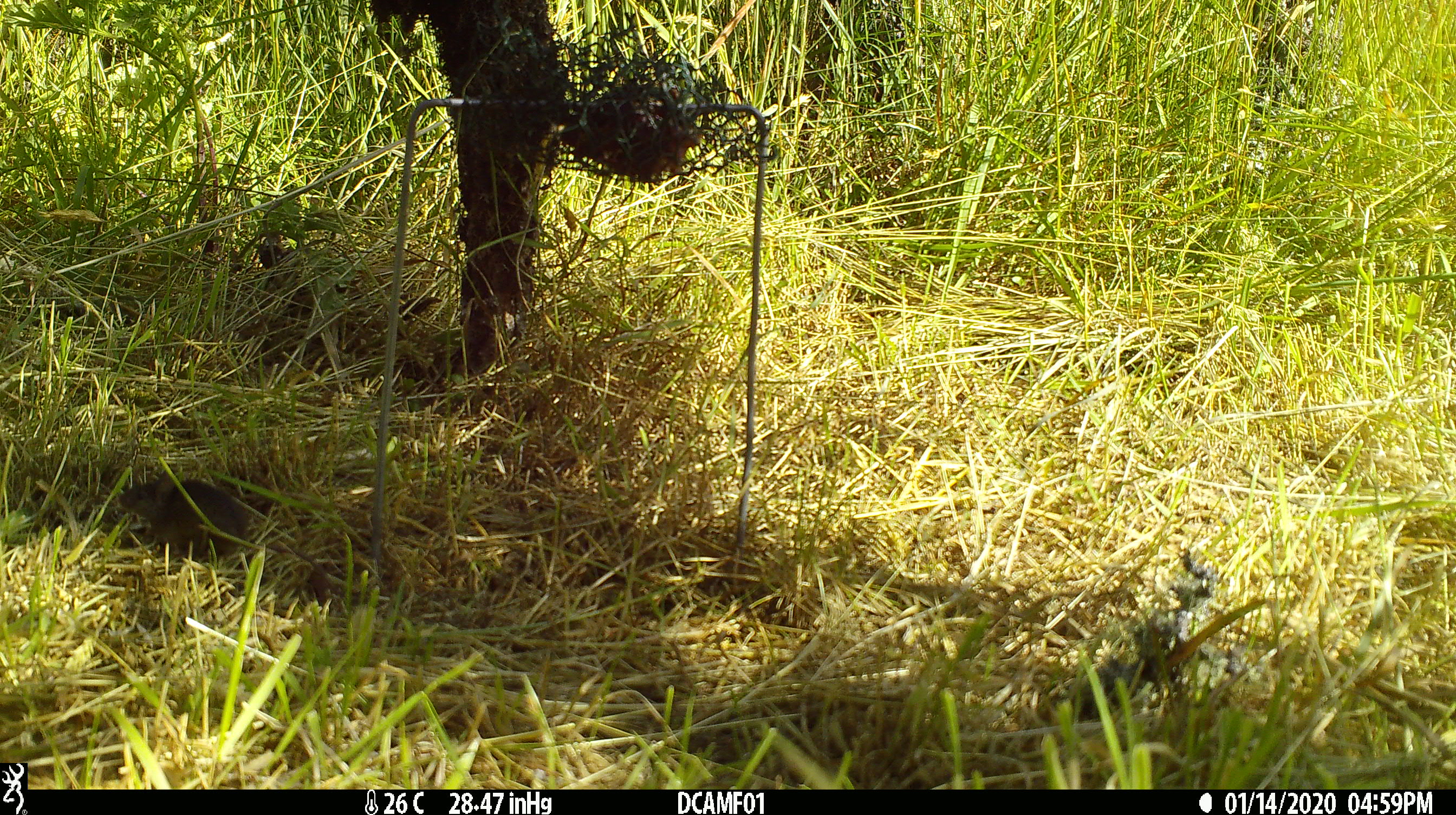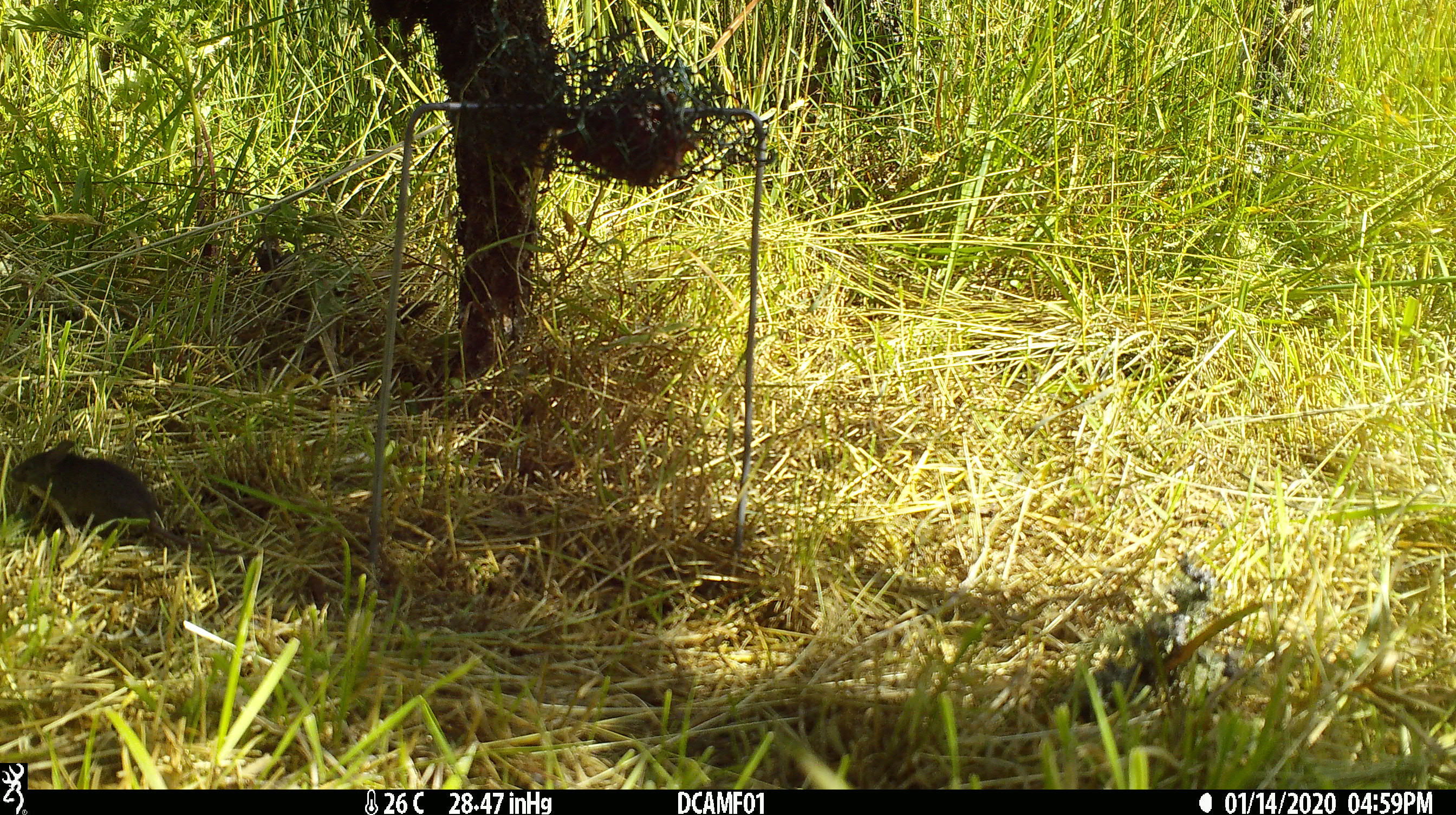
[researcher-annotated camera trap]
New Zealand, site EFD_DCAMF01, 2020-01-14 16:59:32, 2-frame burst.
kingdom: Animalia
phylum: Chordata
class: Mammalia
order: Rodentia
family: Muridae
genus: Mus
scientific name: Mus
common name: mouse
Mouse (Mus).